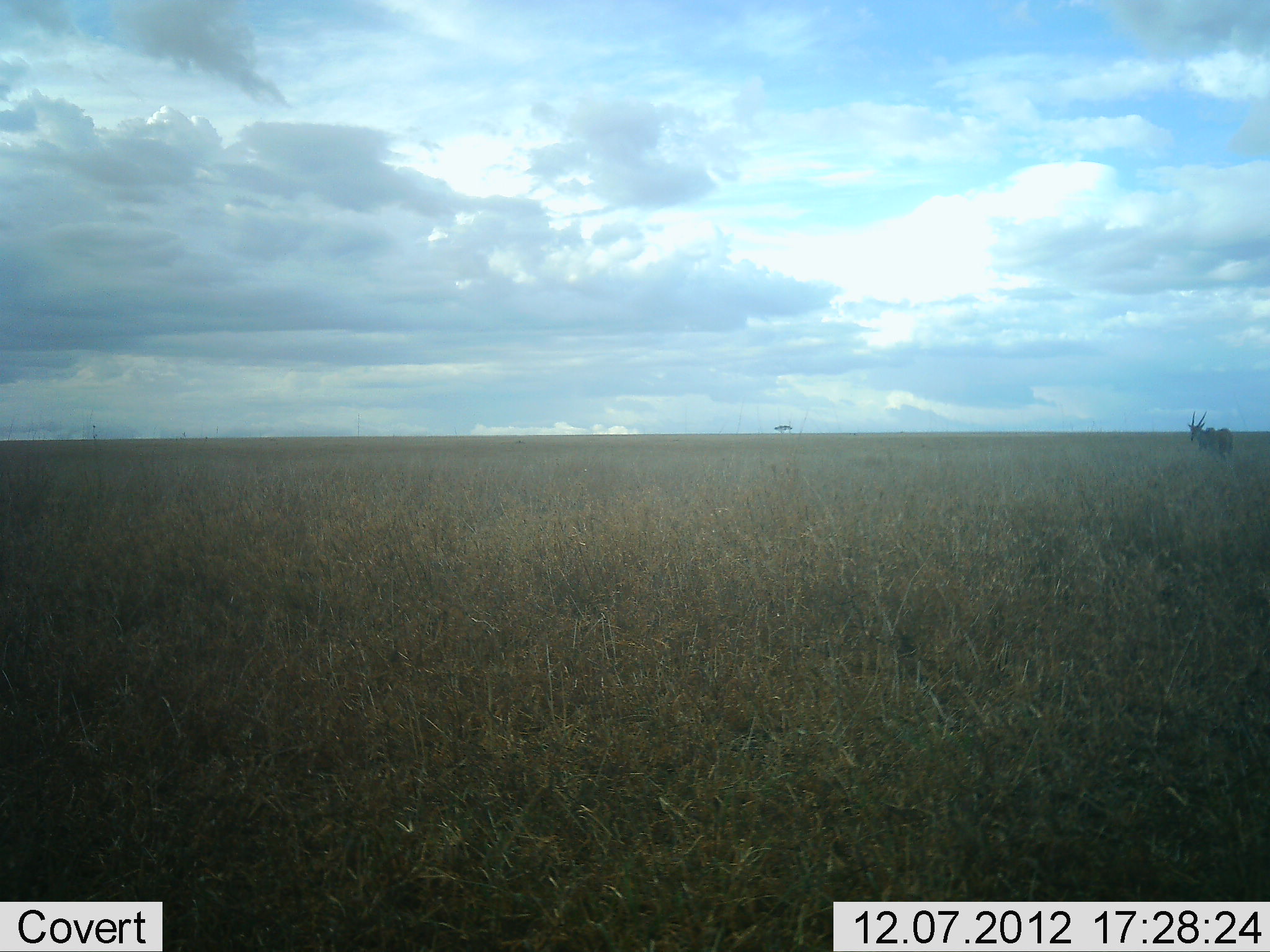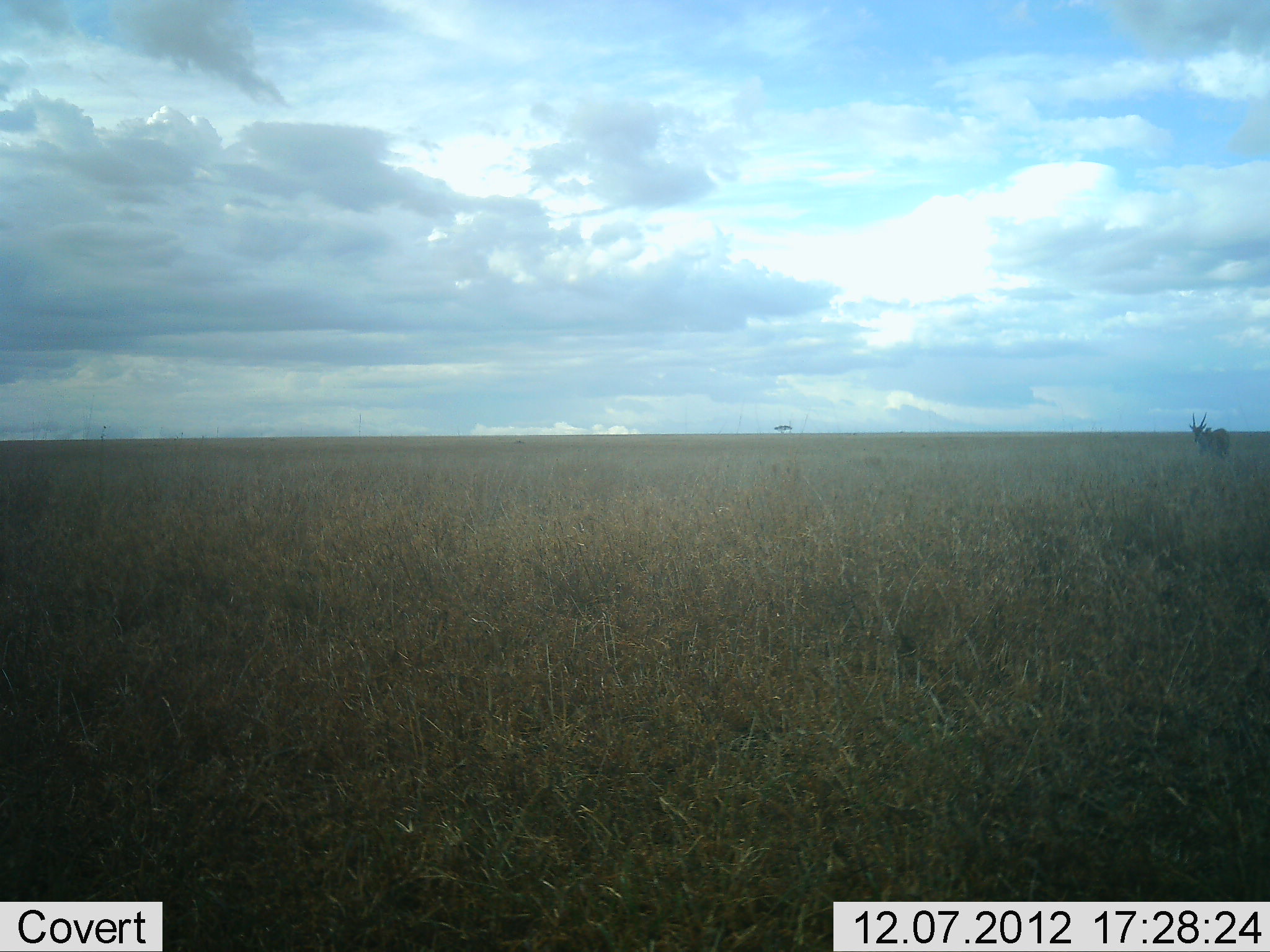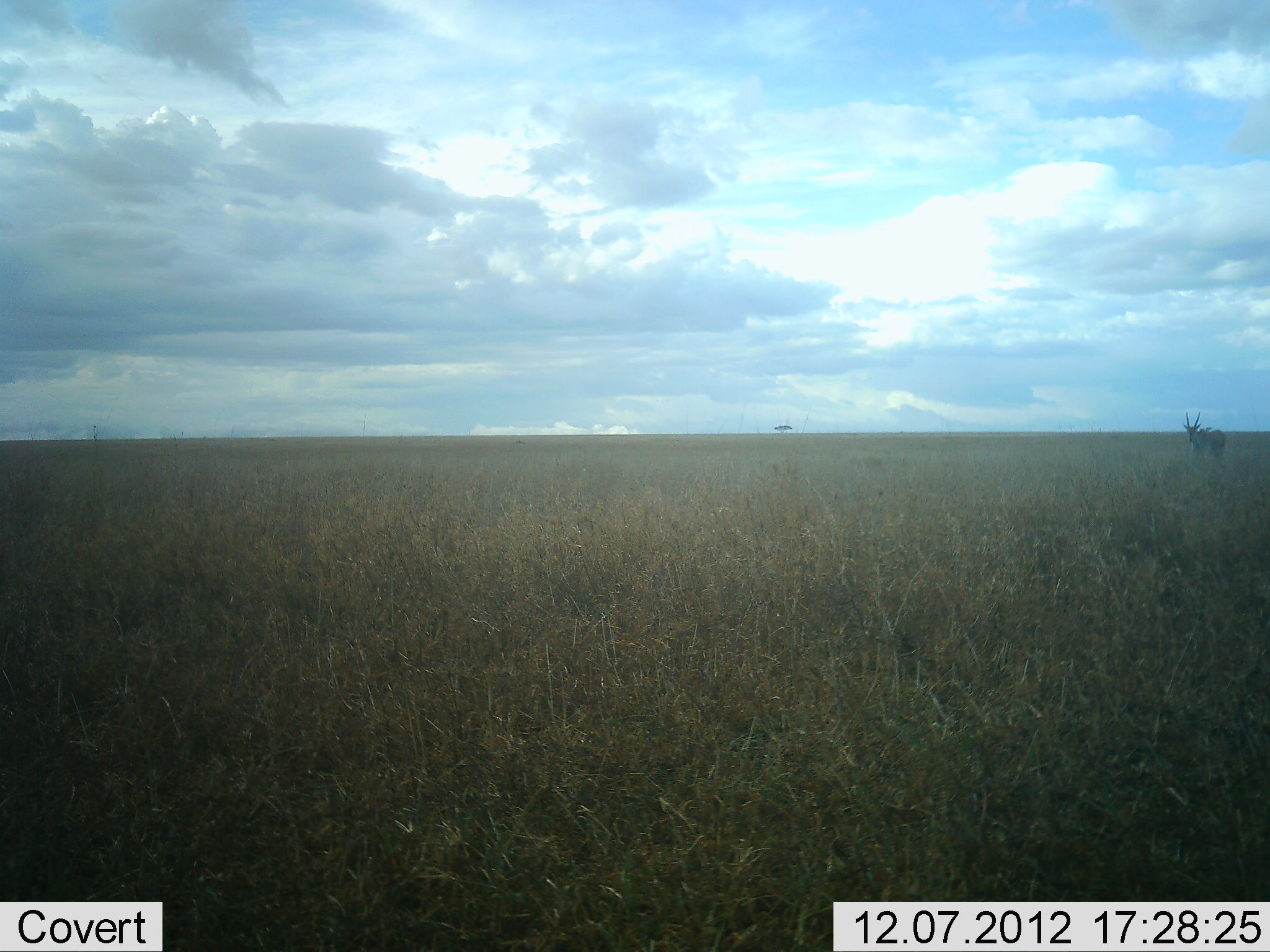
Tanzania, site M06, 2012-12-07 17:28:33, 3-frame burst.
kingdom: Animalia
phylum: Chordata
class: Mammalia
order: Artiodactyla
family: Bovidae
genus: Tragelaphus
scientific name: Tragelaphus oryx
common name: eland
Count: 1.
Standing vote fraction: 50%.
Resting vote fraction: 0%.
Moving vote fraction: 50%.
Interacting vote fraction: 0%.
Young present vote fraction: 0%.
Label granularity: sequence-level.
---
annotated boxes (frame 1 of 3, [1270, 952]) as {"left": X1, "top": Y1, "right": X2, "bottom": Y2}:
animal: {"left": 1186, "top": 410, "right": 1235, "bottom": 467}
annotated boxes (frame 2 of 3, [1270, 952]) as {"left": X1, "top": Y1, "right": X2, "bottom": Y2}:
animal: {"left": 1188, "top": 412, "right": 1232, "bottom": 466}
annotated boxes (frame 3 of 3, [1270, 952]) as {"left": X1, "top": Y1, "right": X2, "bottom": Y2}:
animal: {"left": 1180, "top": 410, "right": 1227, "bottom": 469}